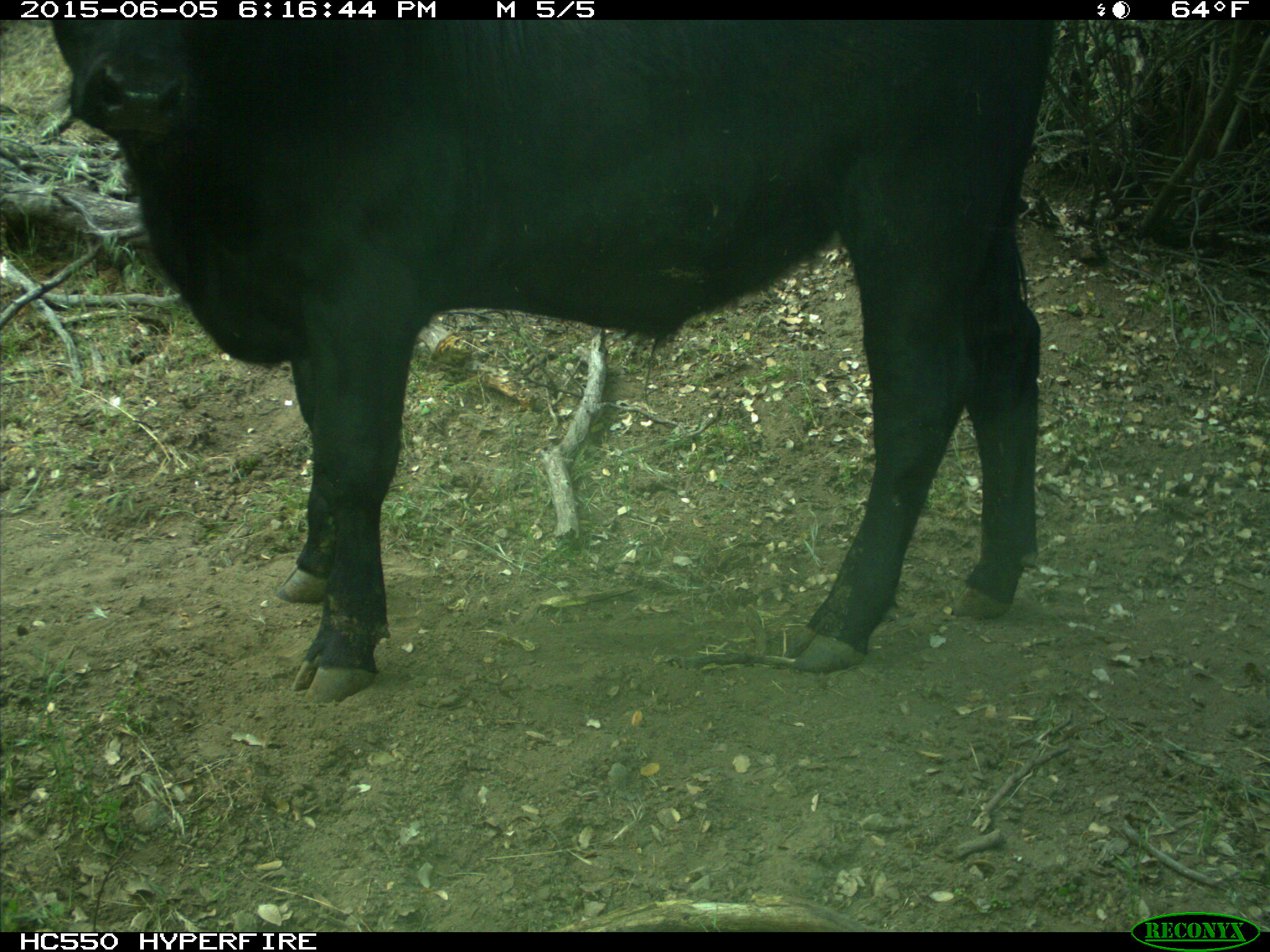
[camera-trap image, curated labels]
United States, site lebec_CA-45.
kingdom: Animalia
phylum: Chordata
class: Mammalia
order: Artiodactyla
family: Bovidae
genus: Bos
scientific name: Bos taurus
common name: domestic cow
Bos taurus (domestic cow).